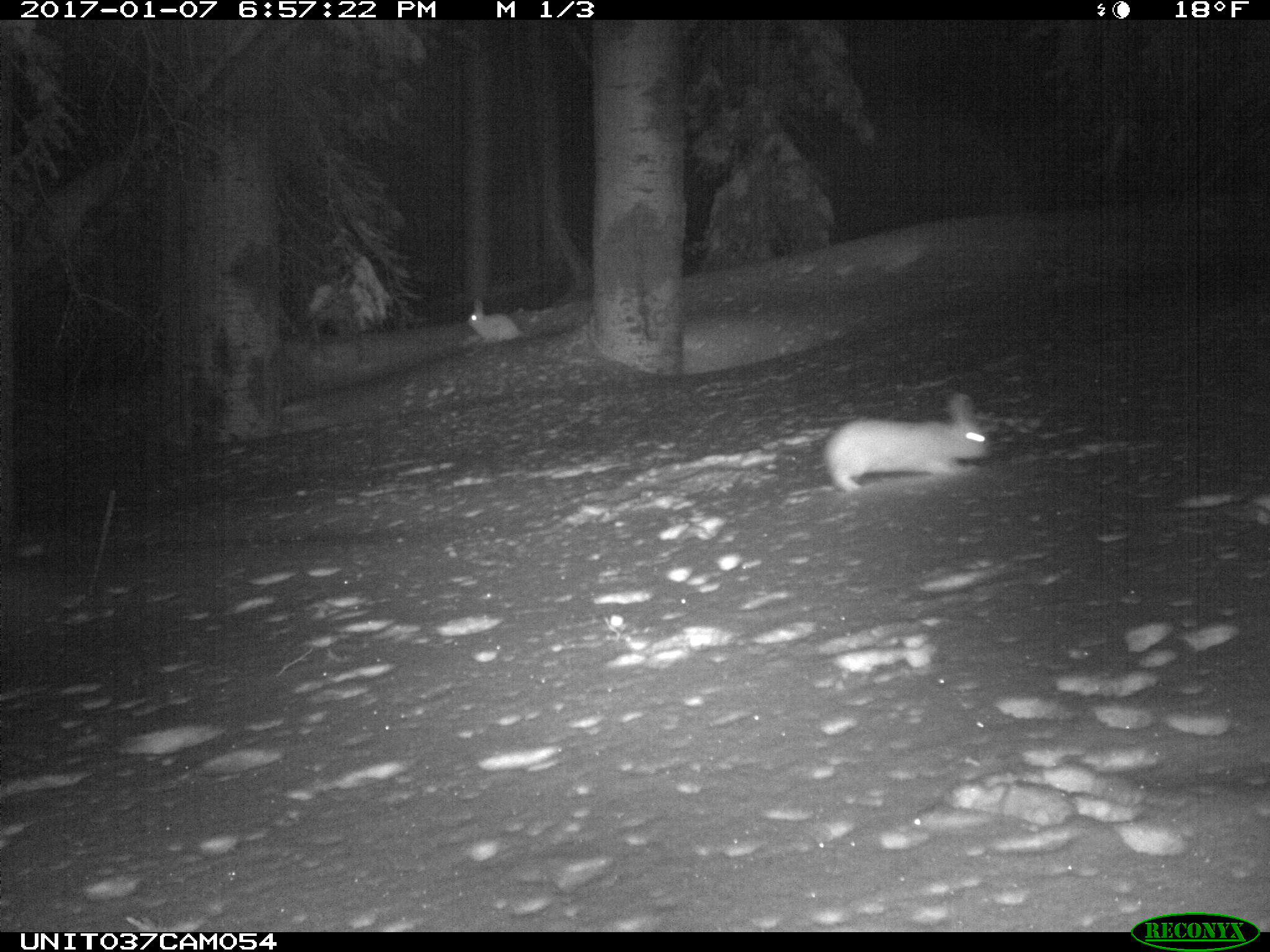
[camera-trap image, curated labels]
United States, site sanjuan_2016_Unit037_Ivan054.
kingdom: Animalia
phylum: Chordata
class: Mammalia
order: Lagomorpha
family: Leporidae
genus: Lepus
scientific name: Lepus americanus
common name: snowshoe hare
Lepus americanus (snowshoe hare).